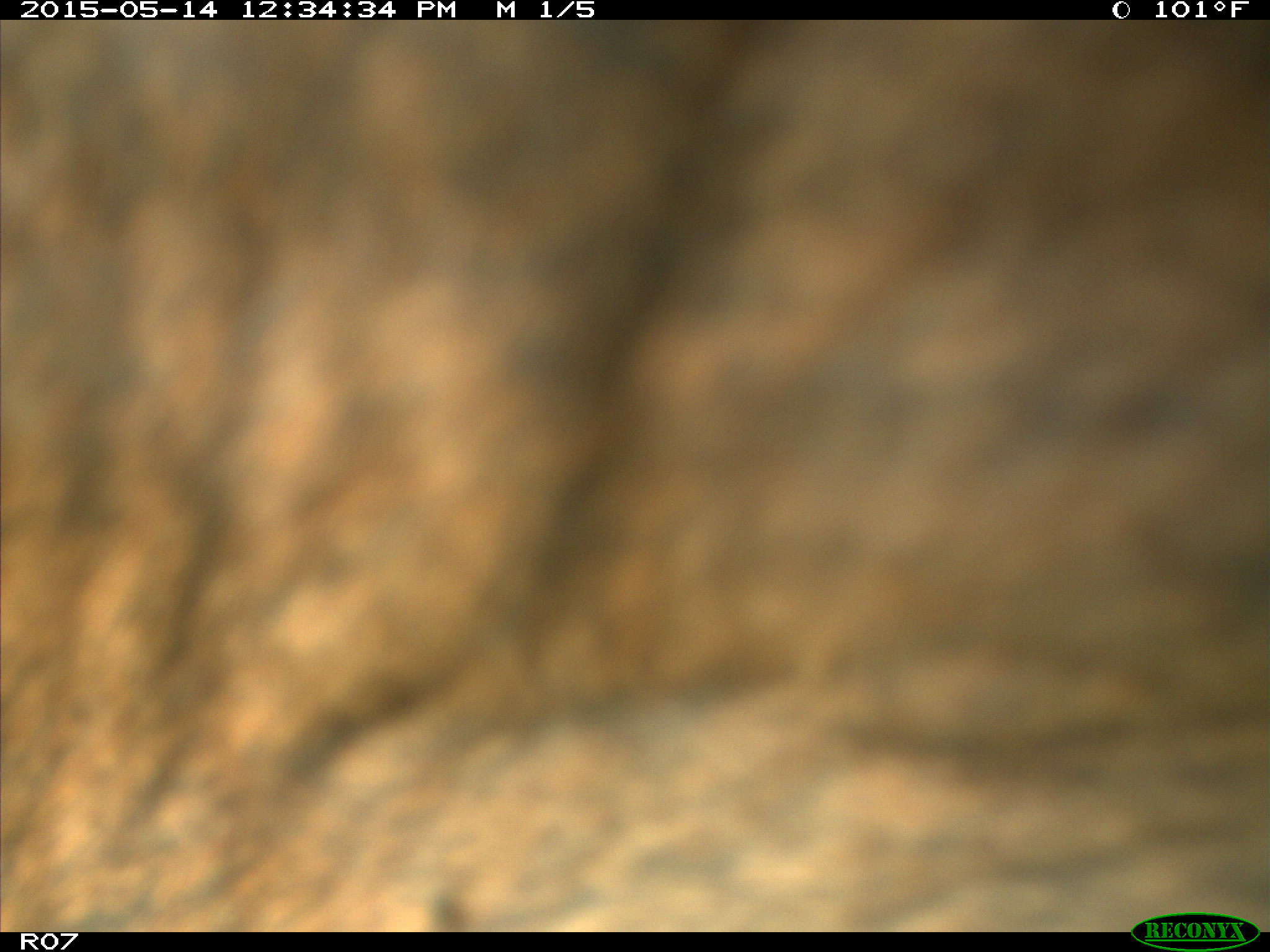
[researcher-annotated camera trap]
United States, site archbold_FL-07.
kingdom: Animalia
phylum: Chordata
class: Mammalia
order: Artiodactyla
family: Bovidae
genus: Bos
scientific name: Bos taurus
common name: domestic cow